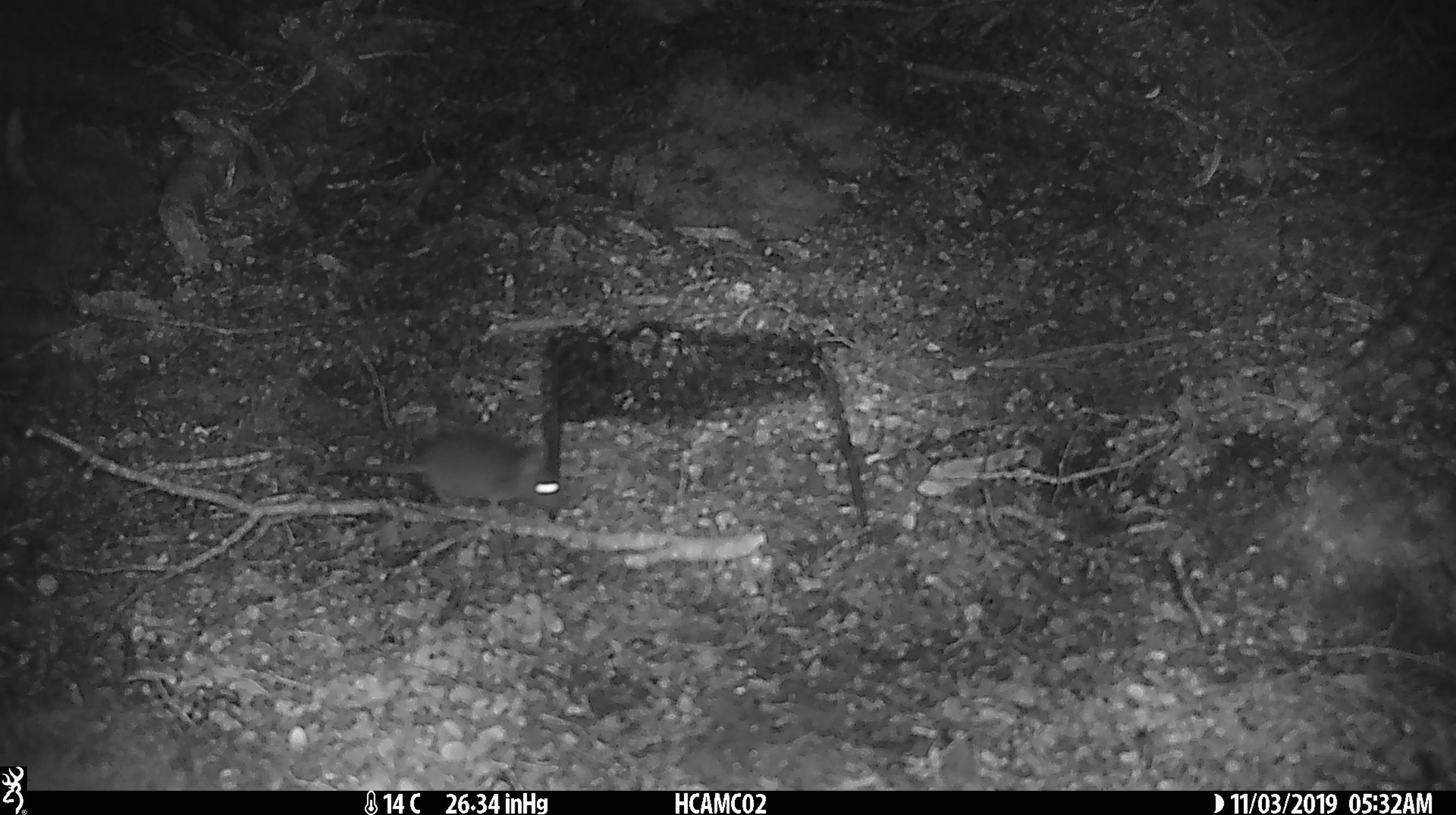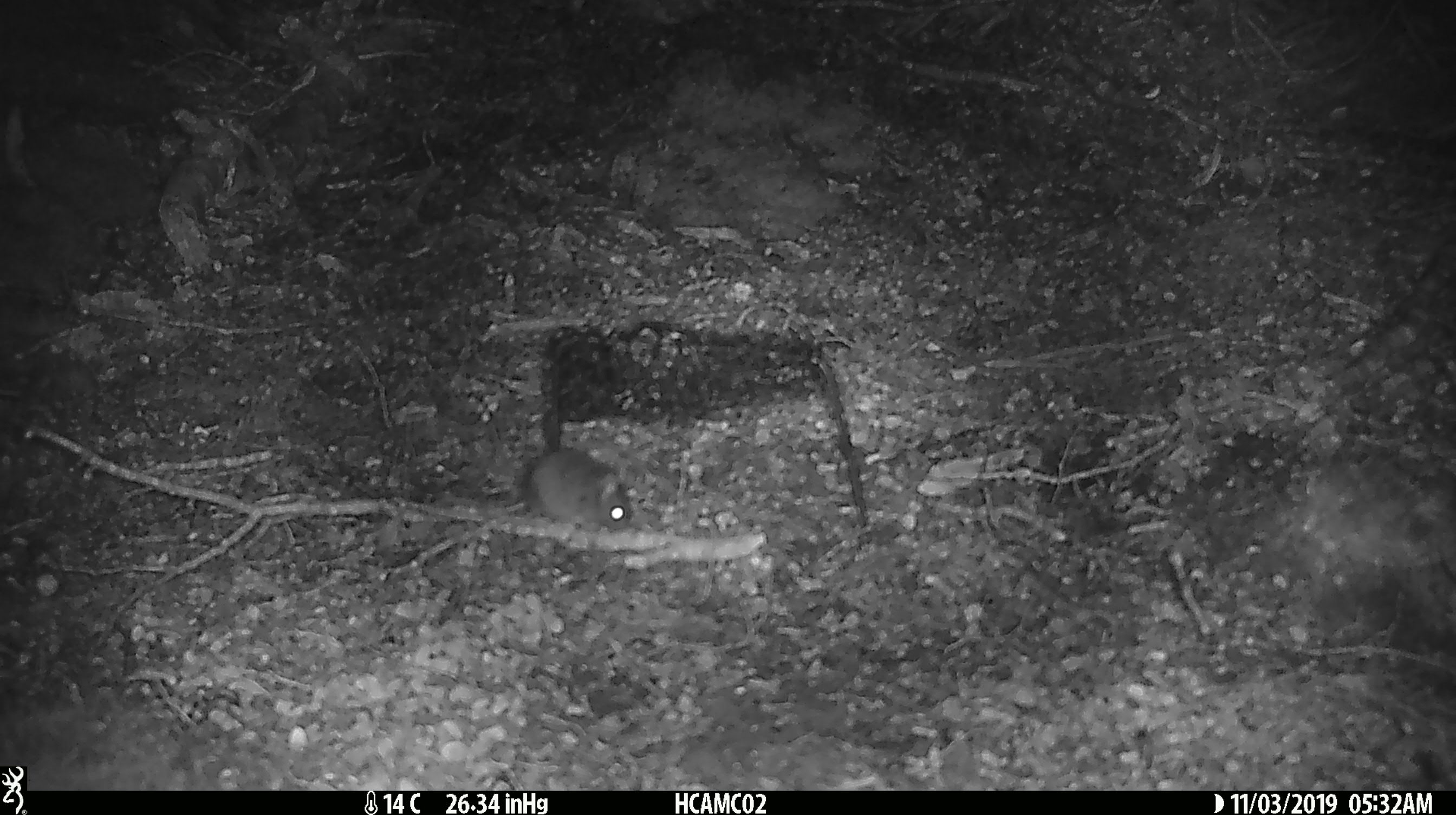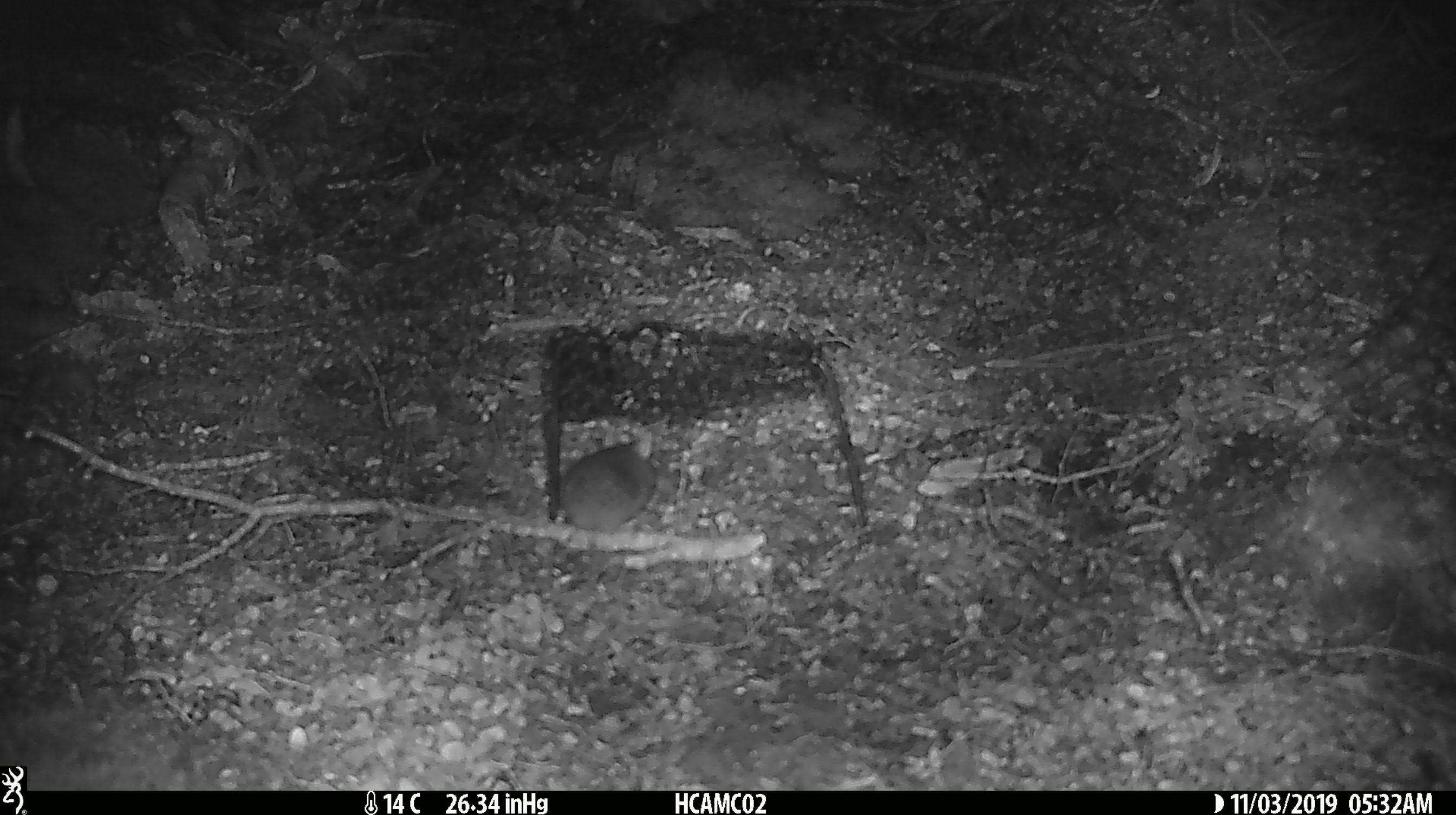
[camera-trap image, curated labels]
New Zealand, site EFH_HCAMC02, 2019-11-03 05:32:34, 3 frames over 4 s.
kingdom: Animalia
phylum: Chordata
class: Mammalia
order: Rodentia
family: Muridae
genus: Mus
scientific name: Mus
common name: mouse